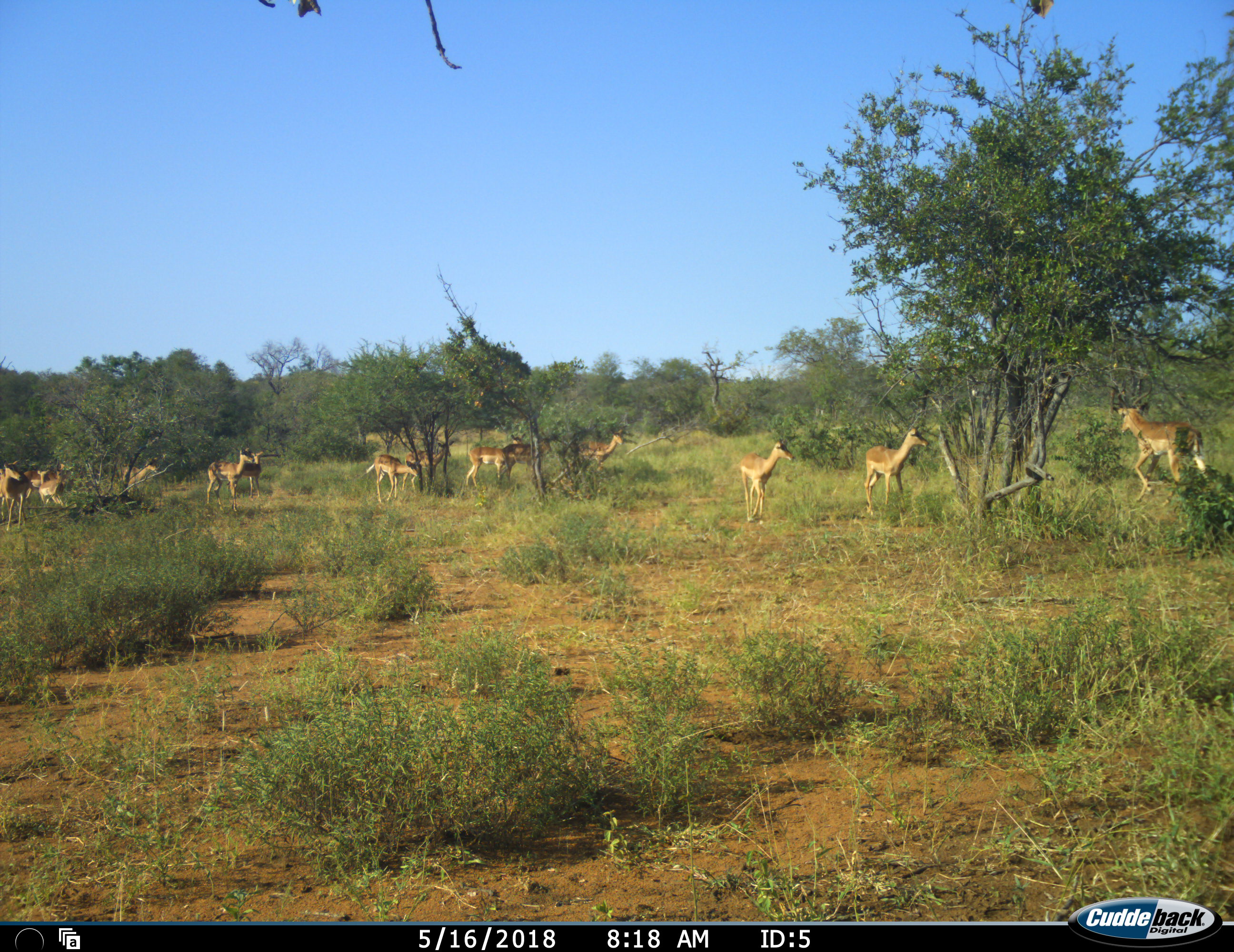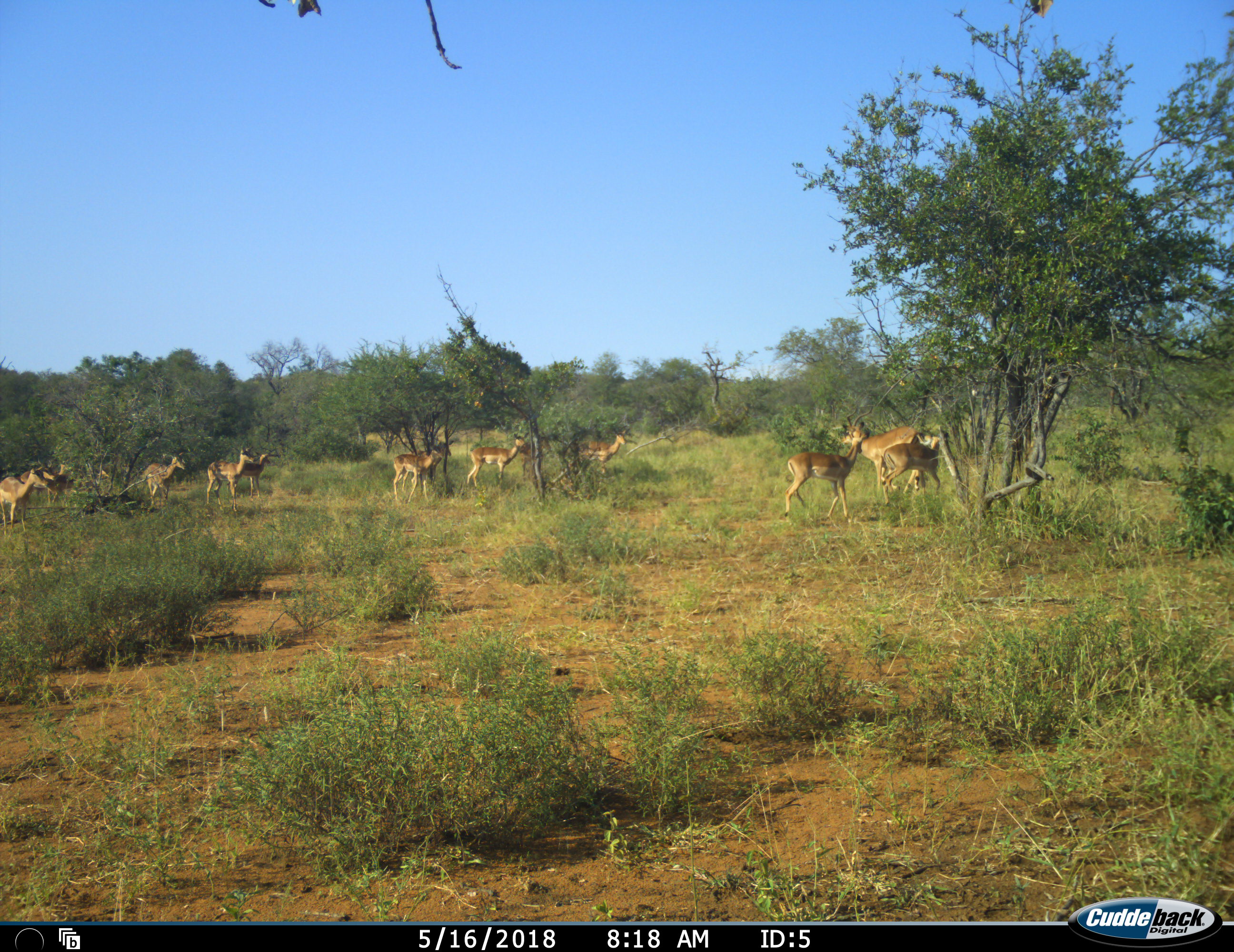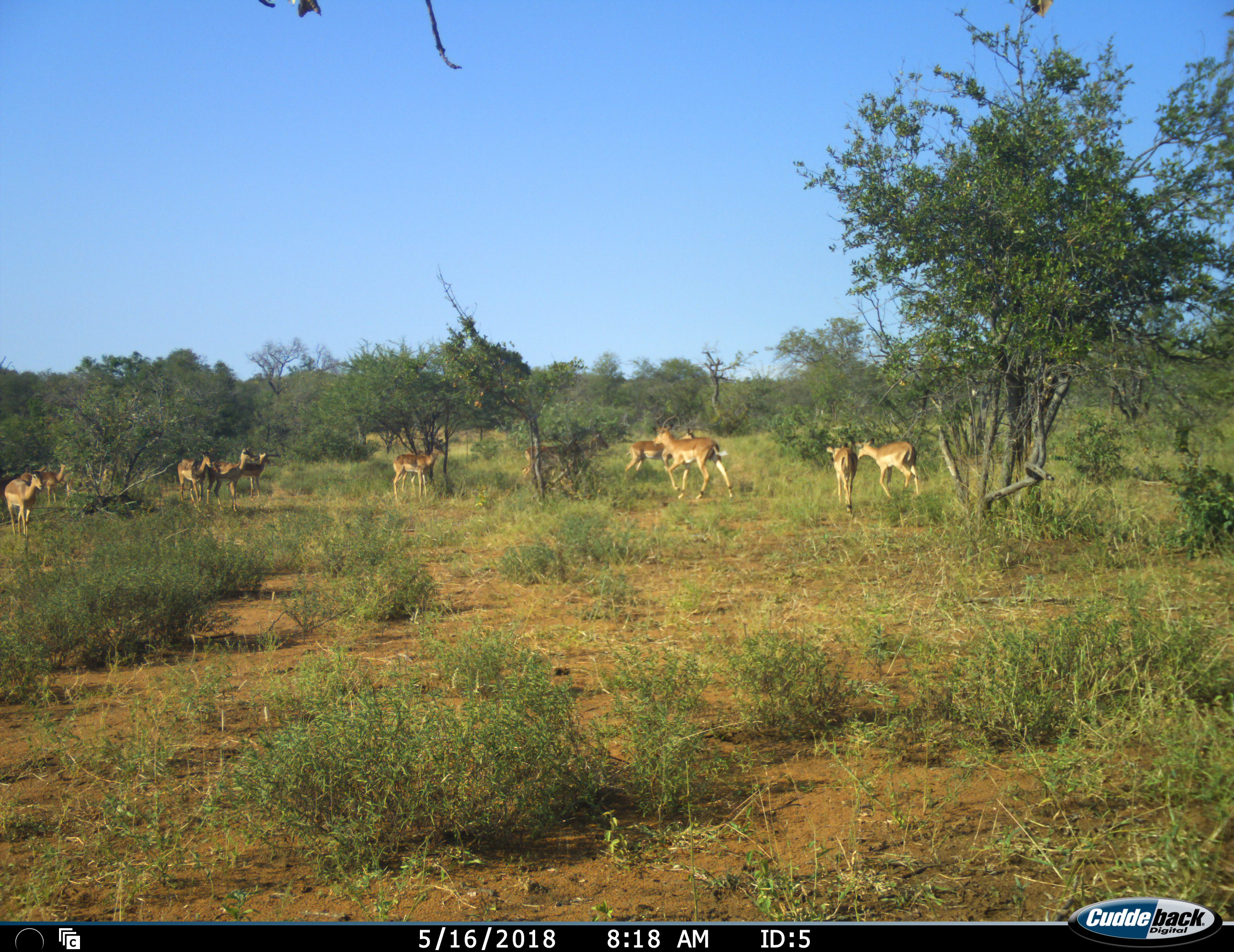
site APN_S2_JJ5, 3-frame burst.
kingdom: Animalia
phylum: Chordata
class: Mammalia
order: Artiodactyla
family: Bovidae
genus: Aepyceros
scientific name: Aepyceros melampus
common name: impala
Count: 11-50.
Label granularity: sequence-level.